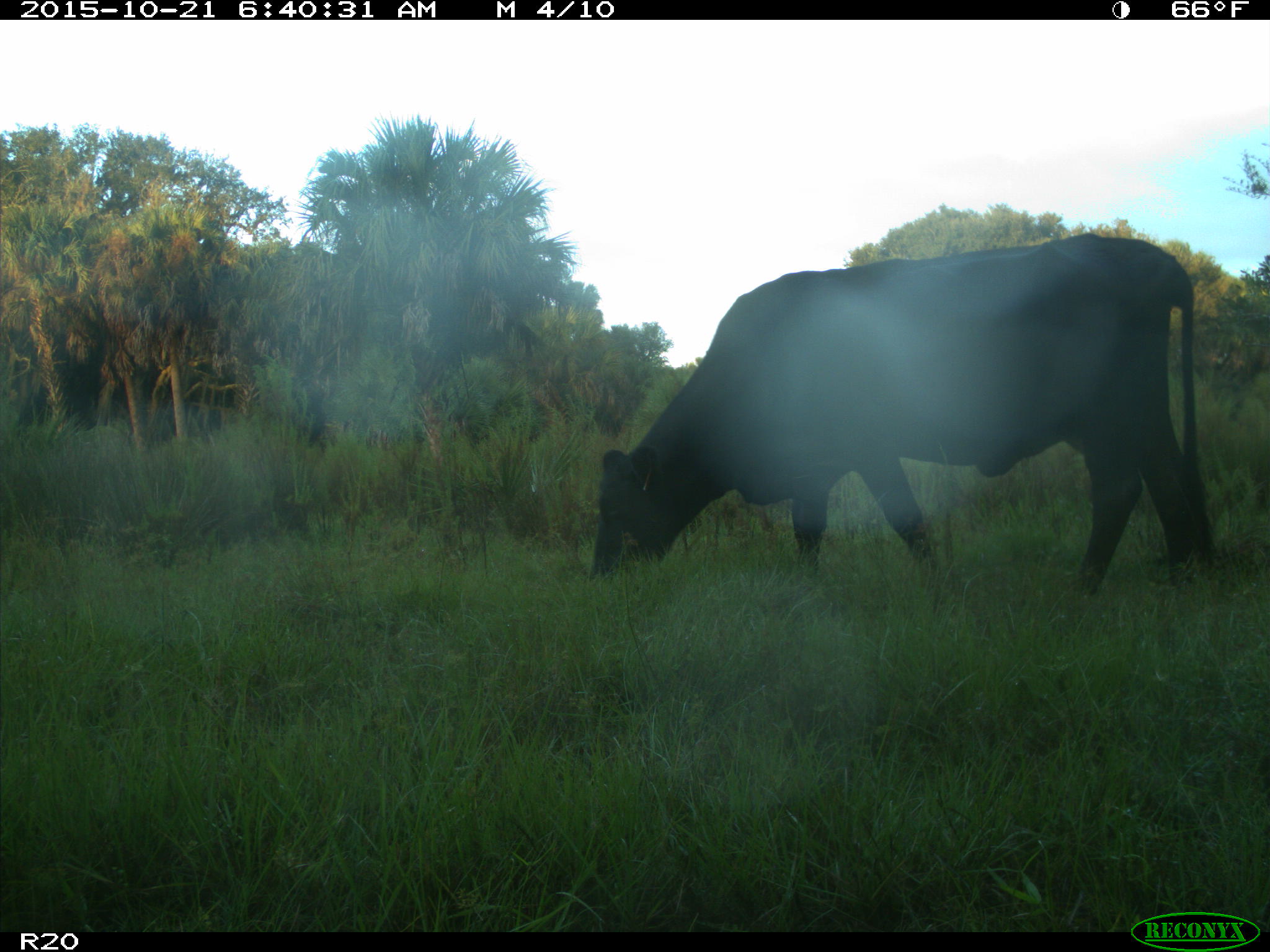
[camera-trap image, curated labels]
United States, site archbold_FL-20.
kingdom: Animalia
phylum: Chordata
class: Mammalia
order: Artiodactyla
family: Bovidae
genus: Bos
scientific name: Bos taurus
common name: domestic cow